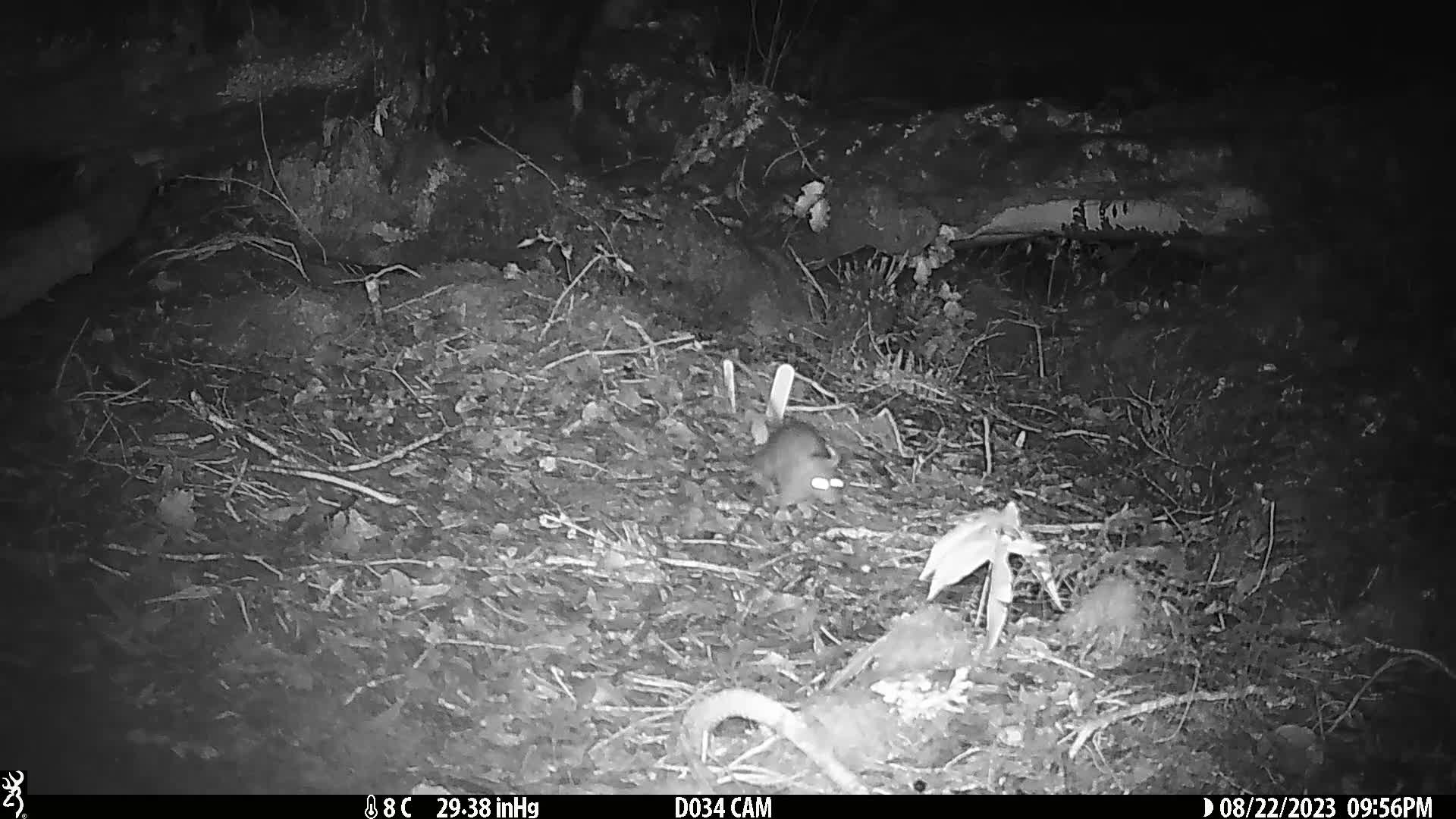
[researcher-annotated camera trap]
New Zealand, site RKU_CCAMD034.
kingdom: Animalia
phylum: Chordata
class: Mammalia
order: Rodentia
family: Muridae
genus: Rattus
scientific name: Rattus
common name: rat